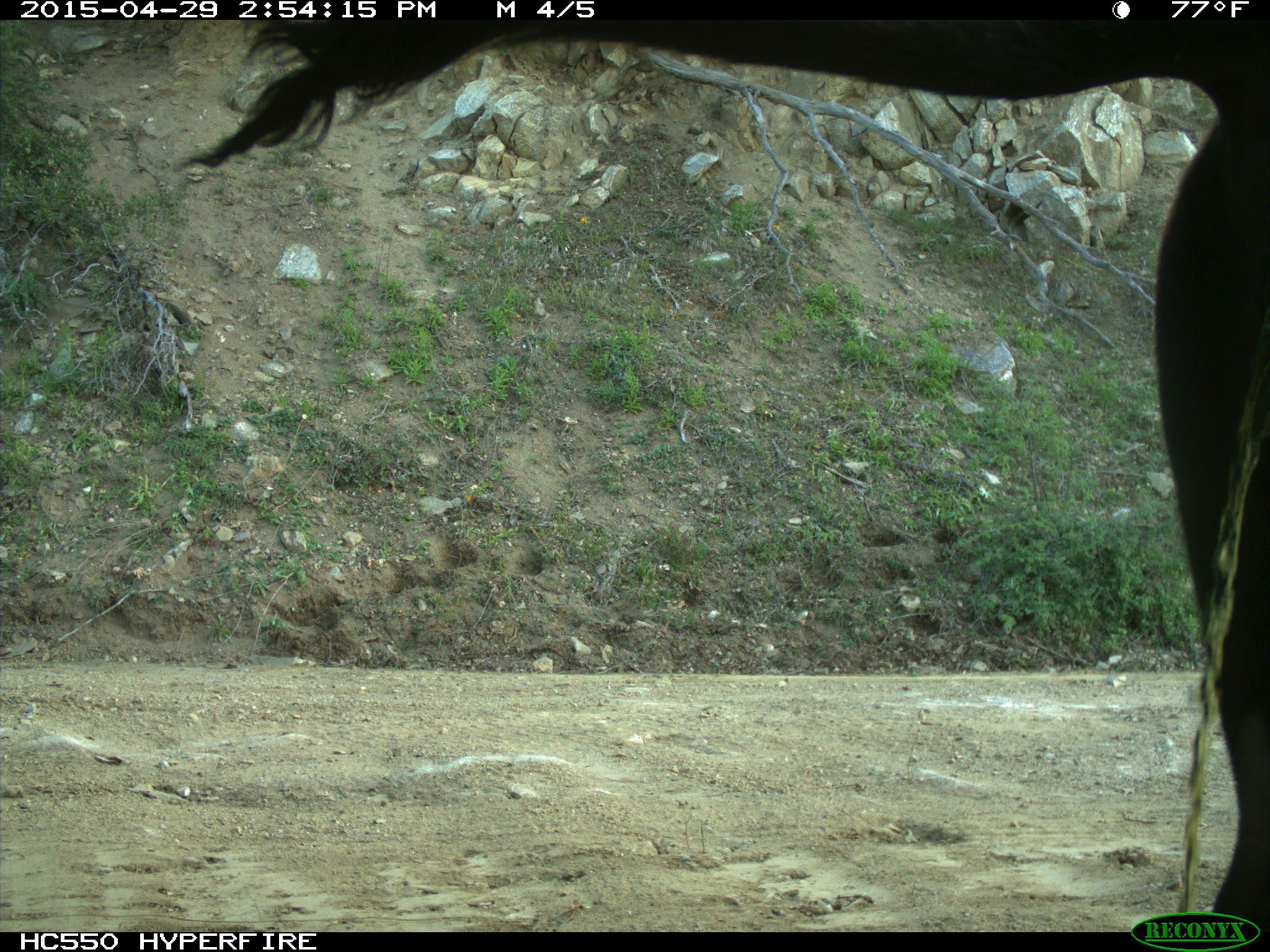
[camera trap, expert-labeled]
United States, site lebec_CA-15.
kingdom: Animalia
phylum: Chordata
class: Mammalia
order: Artiodactyla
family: Bovidae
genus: Bos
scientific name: Bos taurus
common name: domestic cow